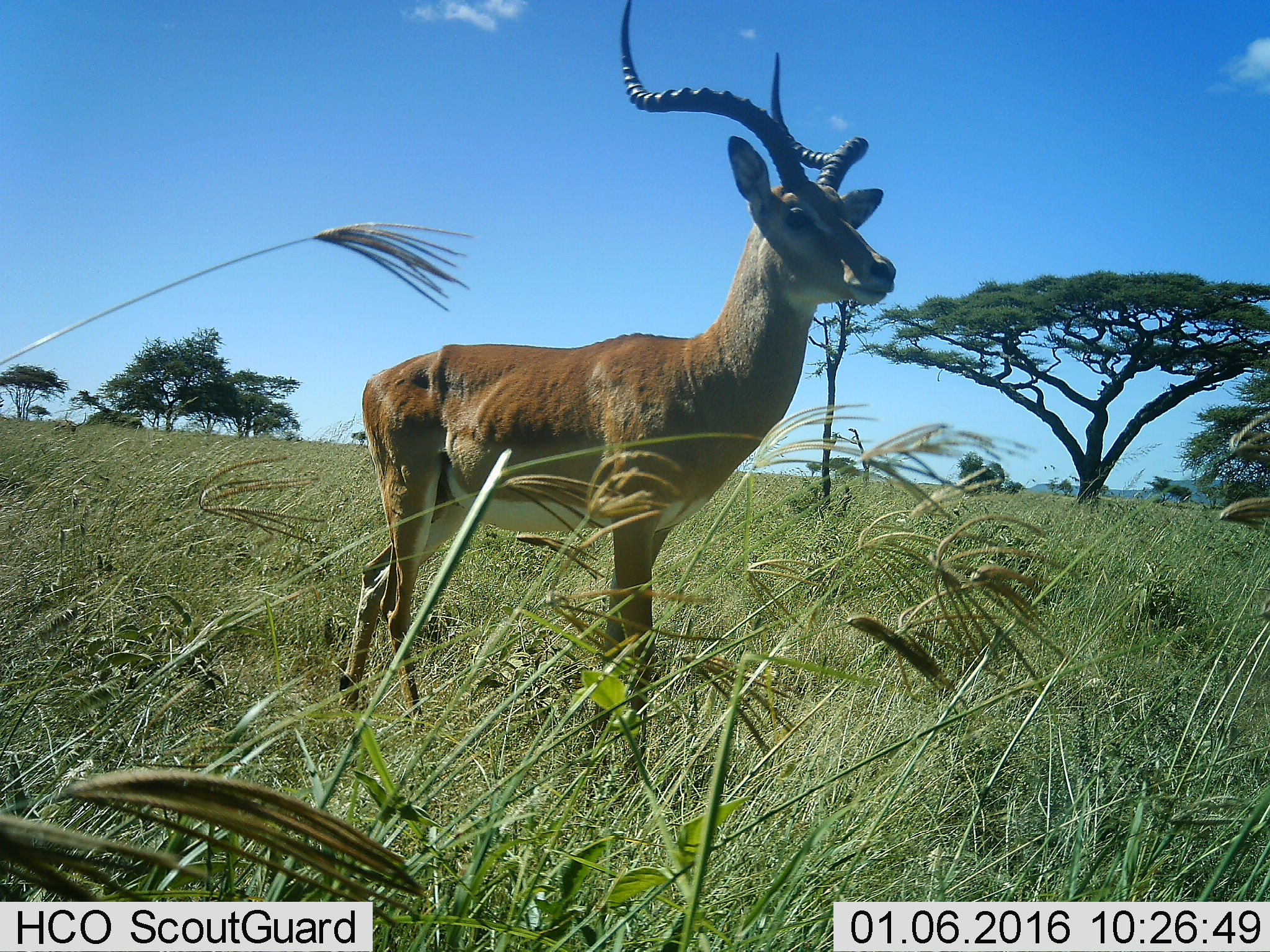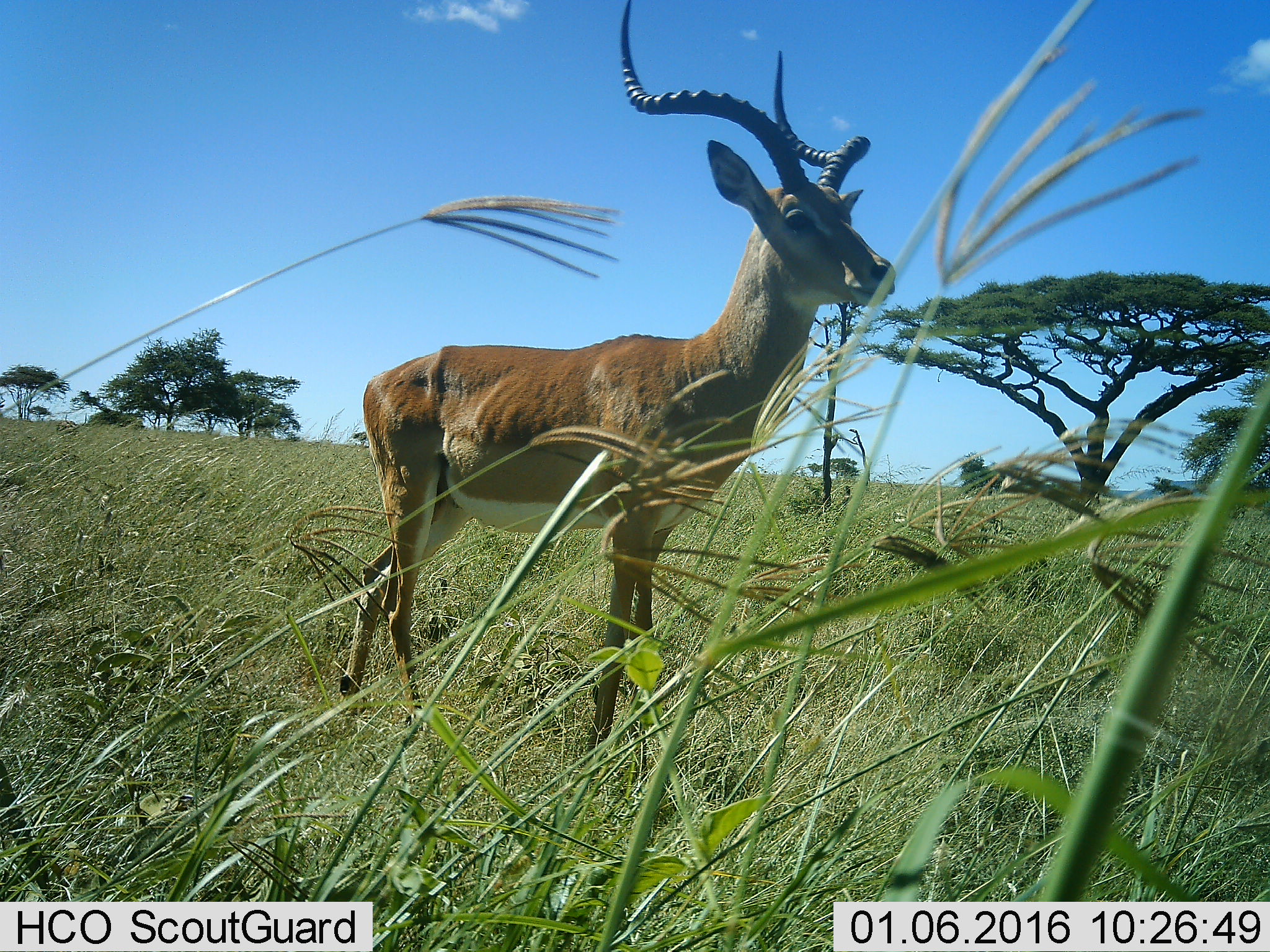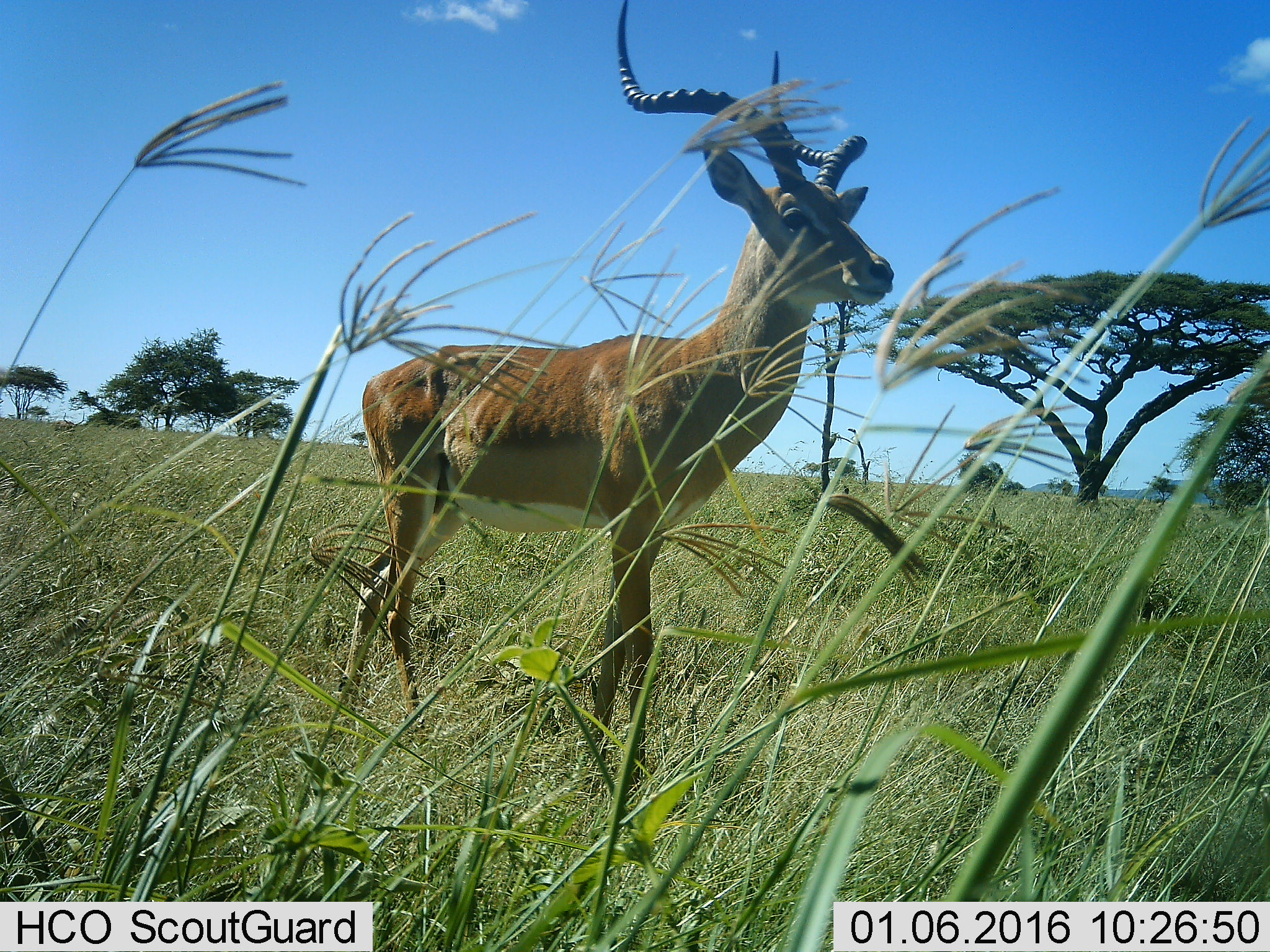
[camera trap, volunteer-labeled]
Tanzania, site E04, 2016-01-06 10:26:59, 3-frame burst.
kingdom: Animalia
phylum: Chordata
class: Mammalia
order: Artiodactyla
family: Bovidae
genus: Aepyceros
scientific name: Aepyceros melampus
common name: impala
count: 1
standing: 93%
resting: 0%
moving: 7%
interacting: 0%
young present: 0%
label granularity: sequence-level